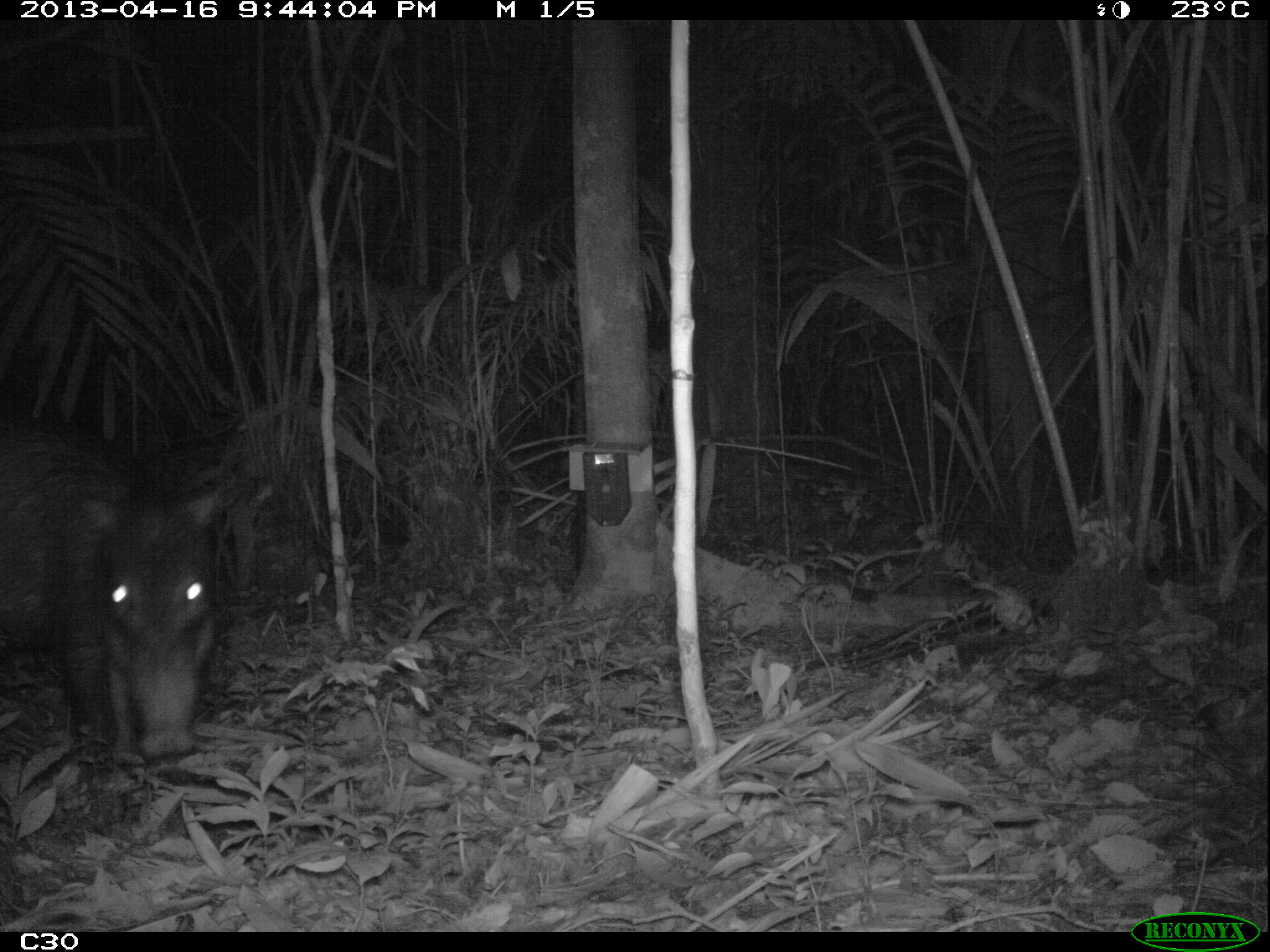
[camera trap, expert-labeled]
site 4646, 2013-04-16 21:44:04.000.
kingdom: Animalia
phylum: Chordata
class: Mammalia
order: Artiodactyla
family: Tayassuidae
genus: Tayassu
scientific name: Tayassu pecari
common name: white-lipped peccary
Tayassu pecari (white-lipped peccary), count 5, age adult.